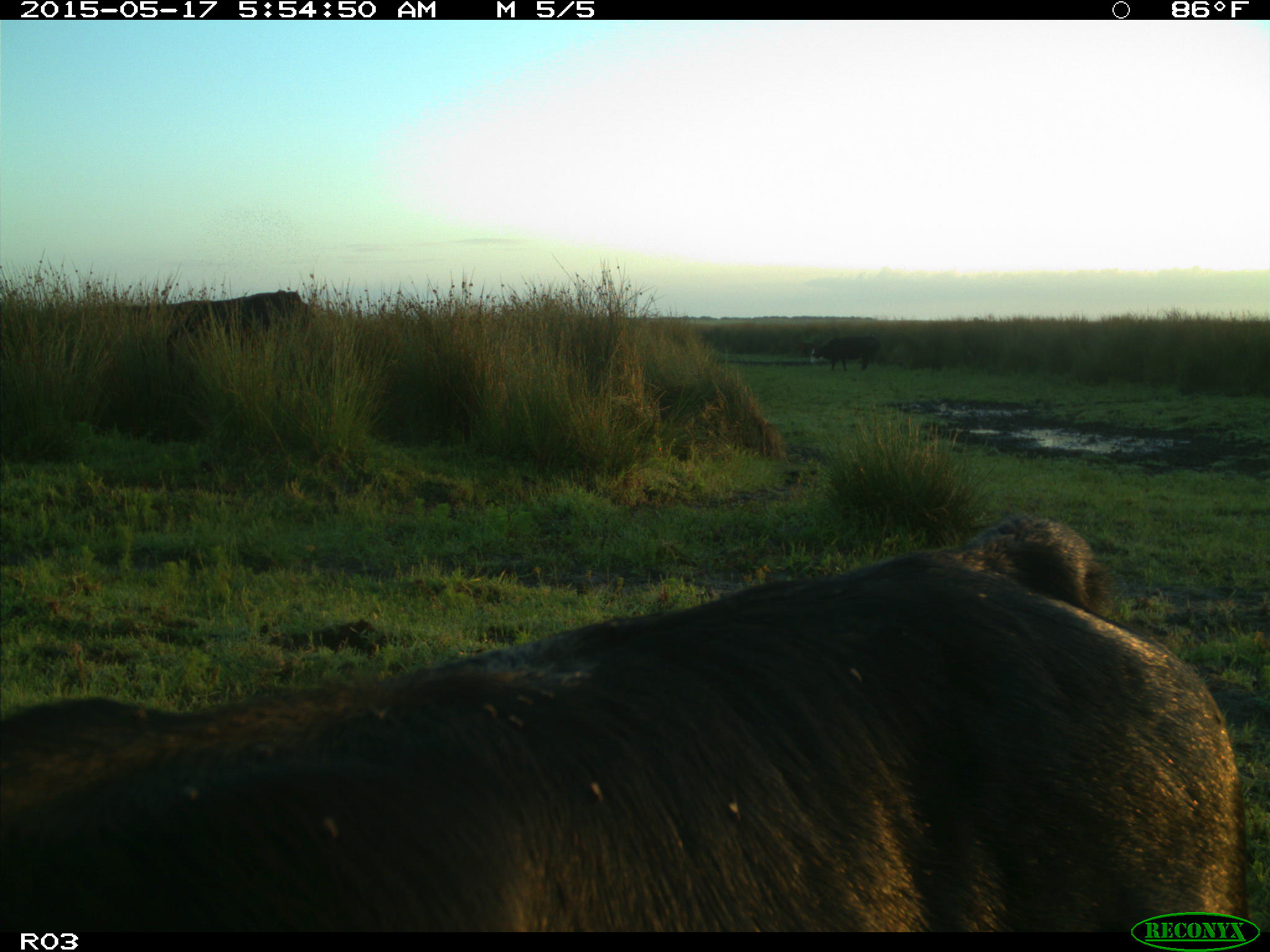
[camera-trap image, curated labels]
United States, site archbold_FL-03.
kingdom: Animalia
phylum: Chordata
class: Mammalia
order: Artiodactyla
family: Bovidae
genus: Bos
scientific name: Bos taurus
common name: domestic cow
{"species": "Bos taurus (domestic cow)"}